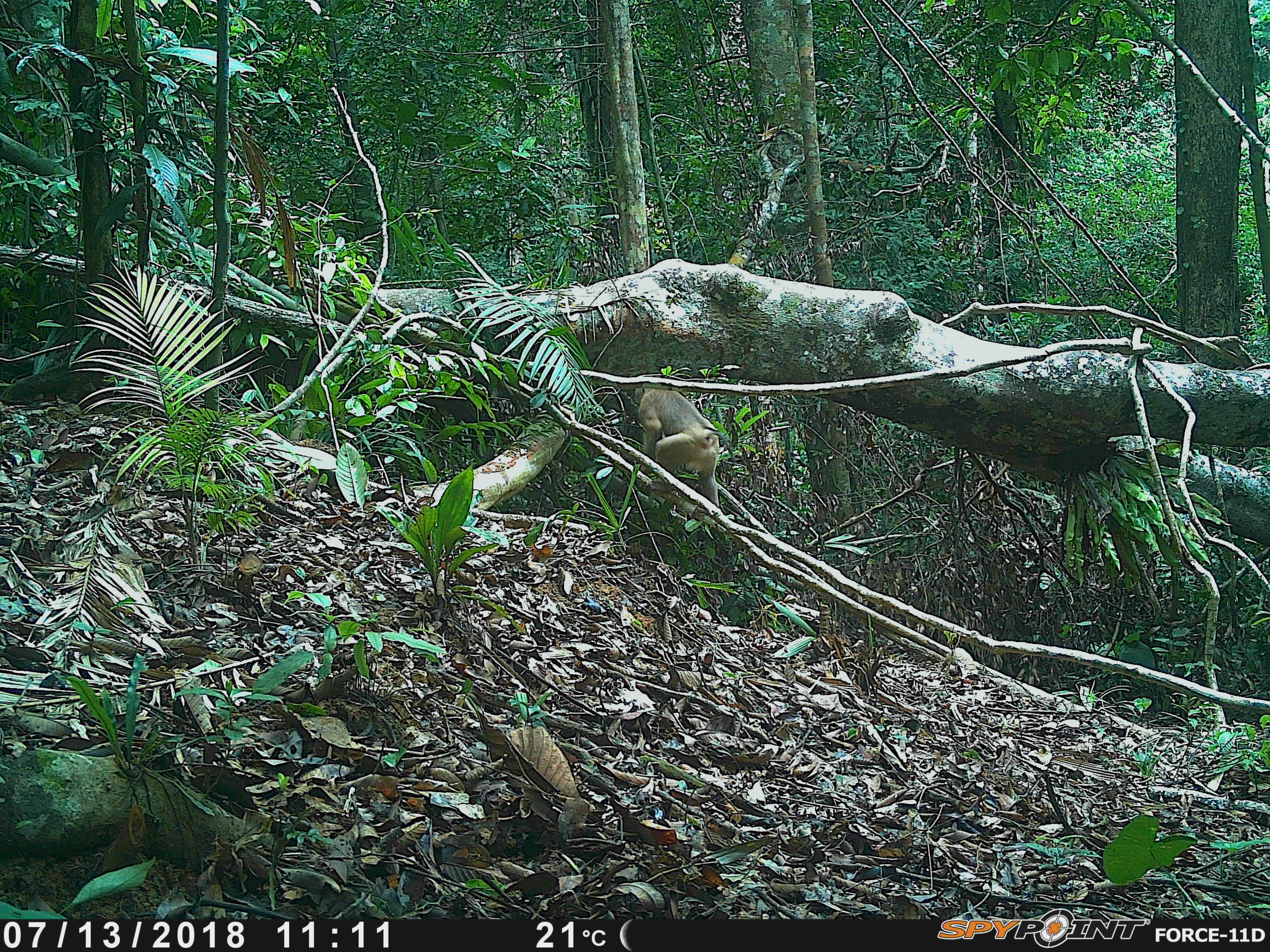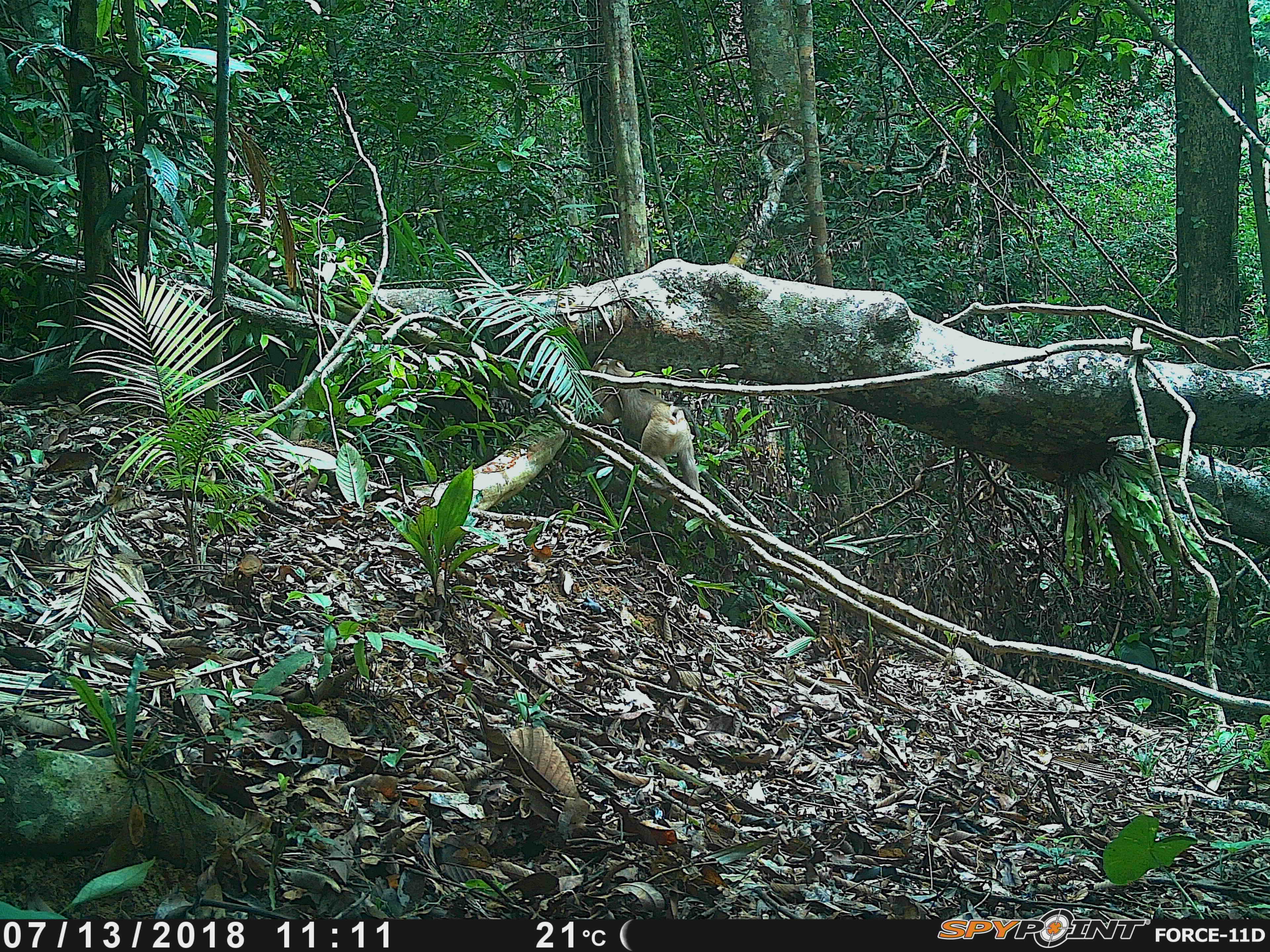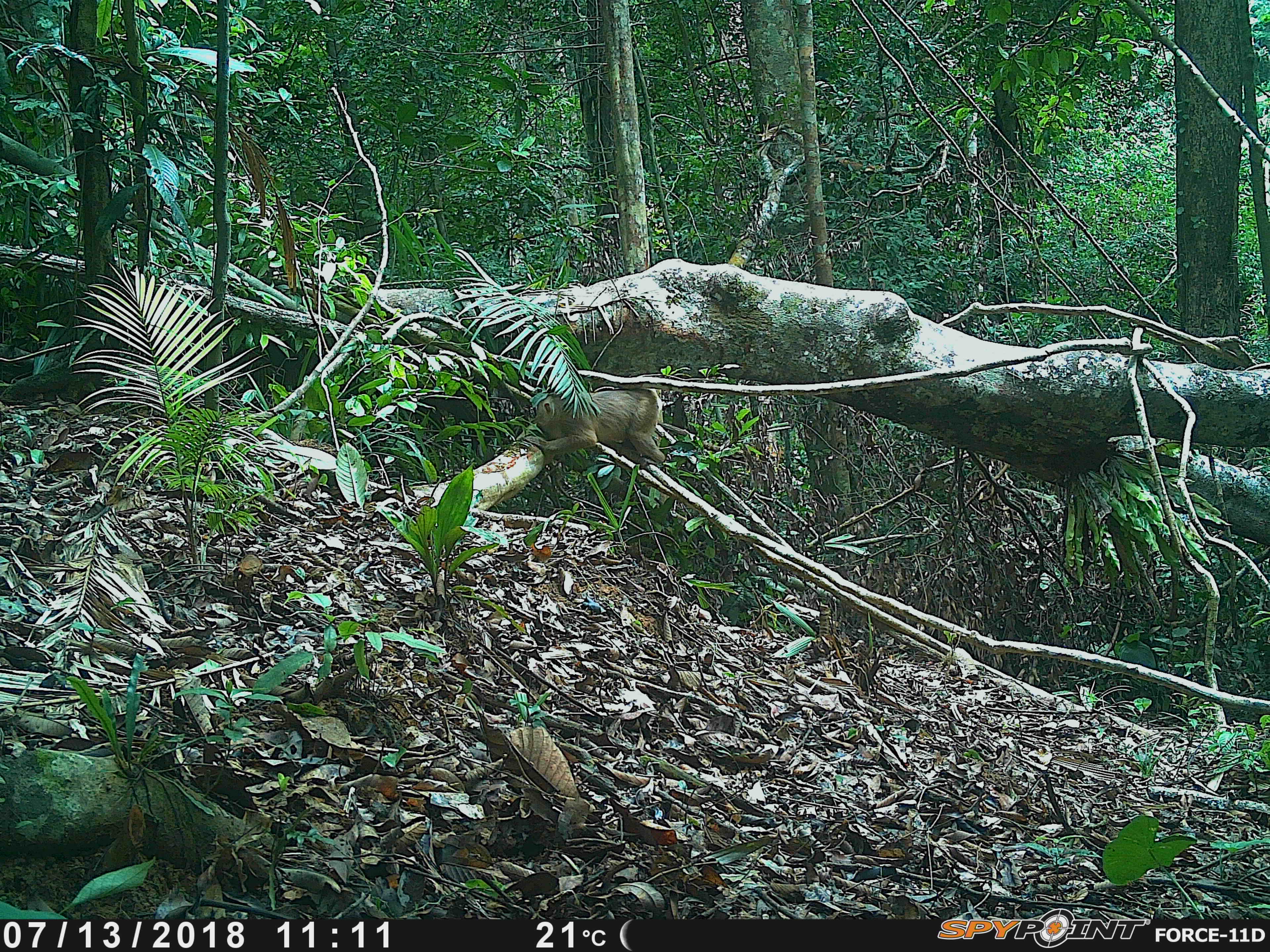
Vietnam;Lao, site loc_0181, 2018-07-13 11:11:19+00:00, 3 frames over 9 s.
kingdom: Animalia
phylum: Chordata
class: Mammalia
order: Primates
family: Cercopithecidae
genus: Macaca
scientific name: Macaca nemestrina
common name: pig-tailed macaque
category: pig tailed macaque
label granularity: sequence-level